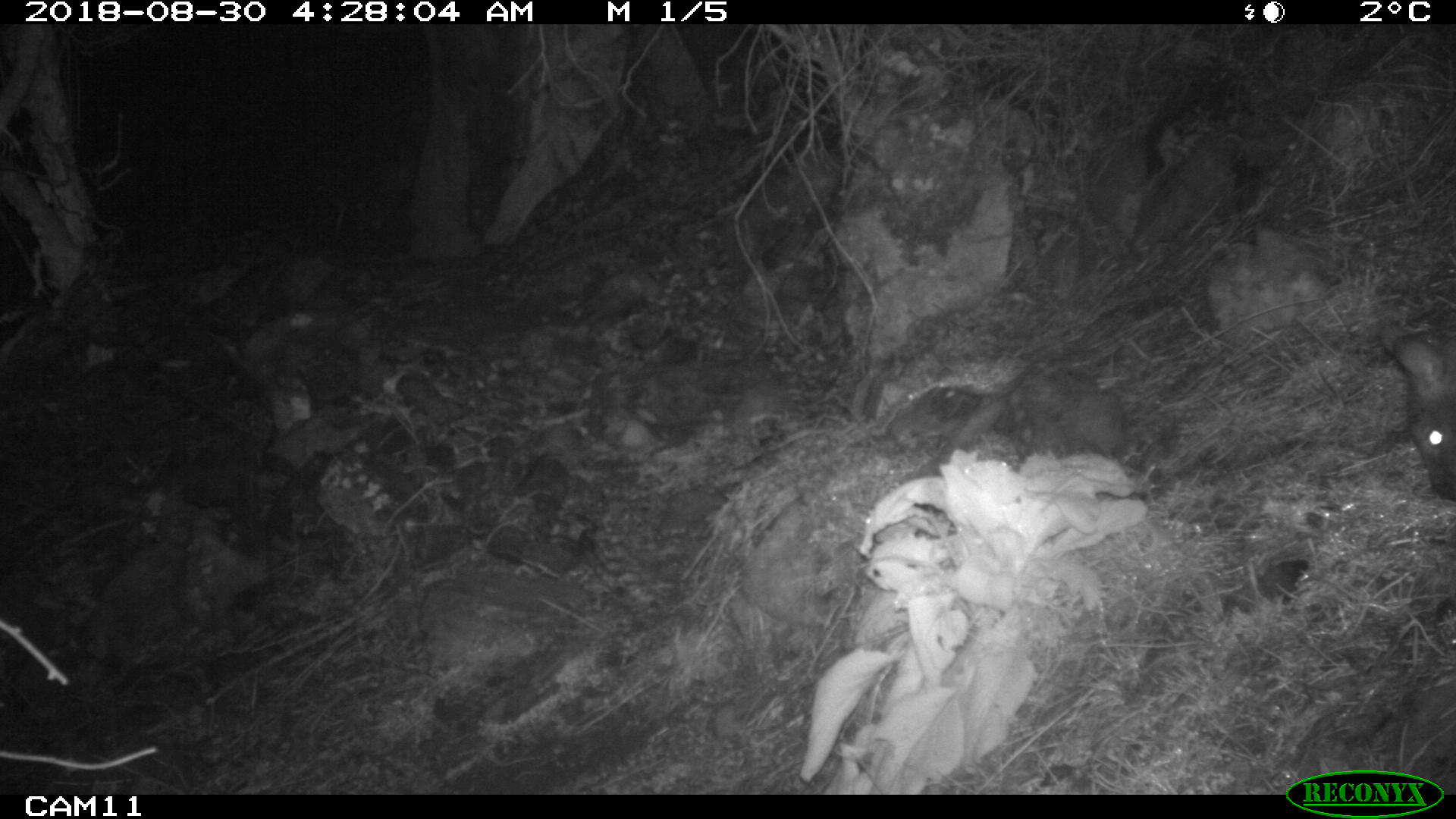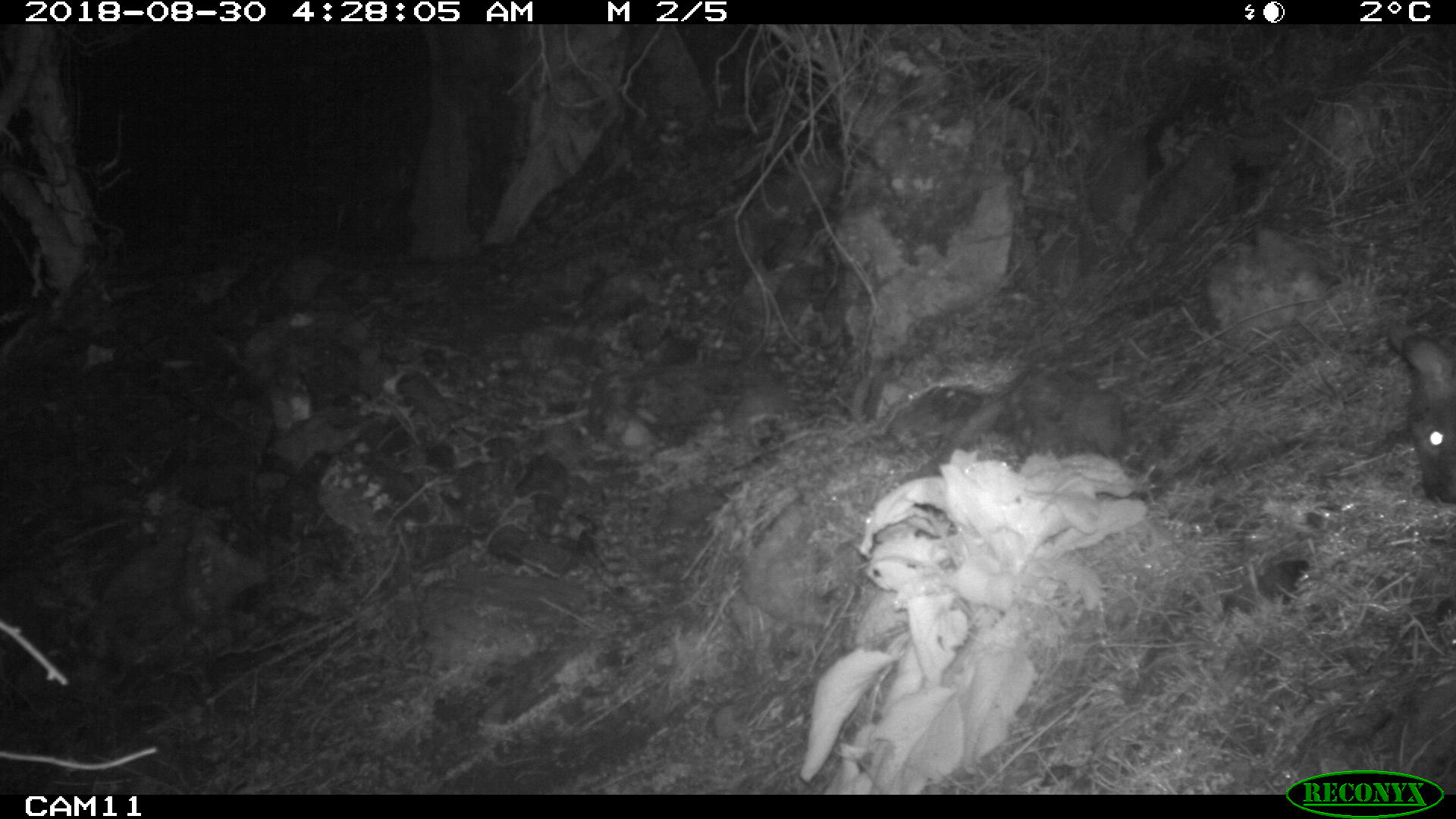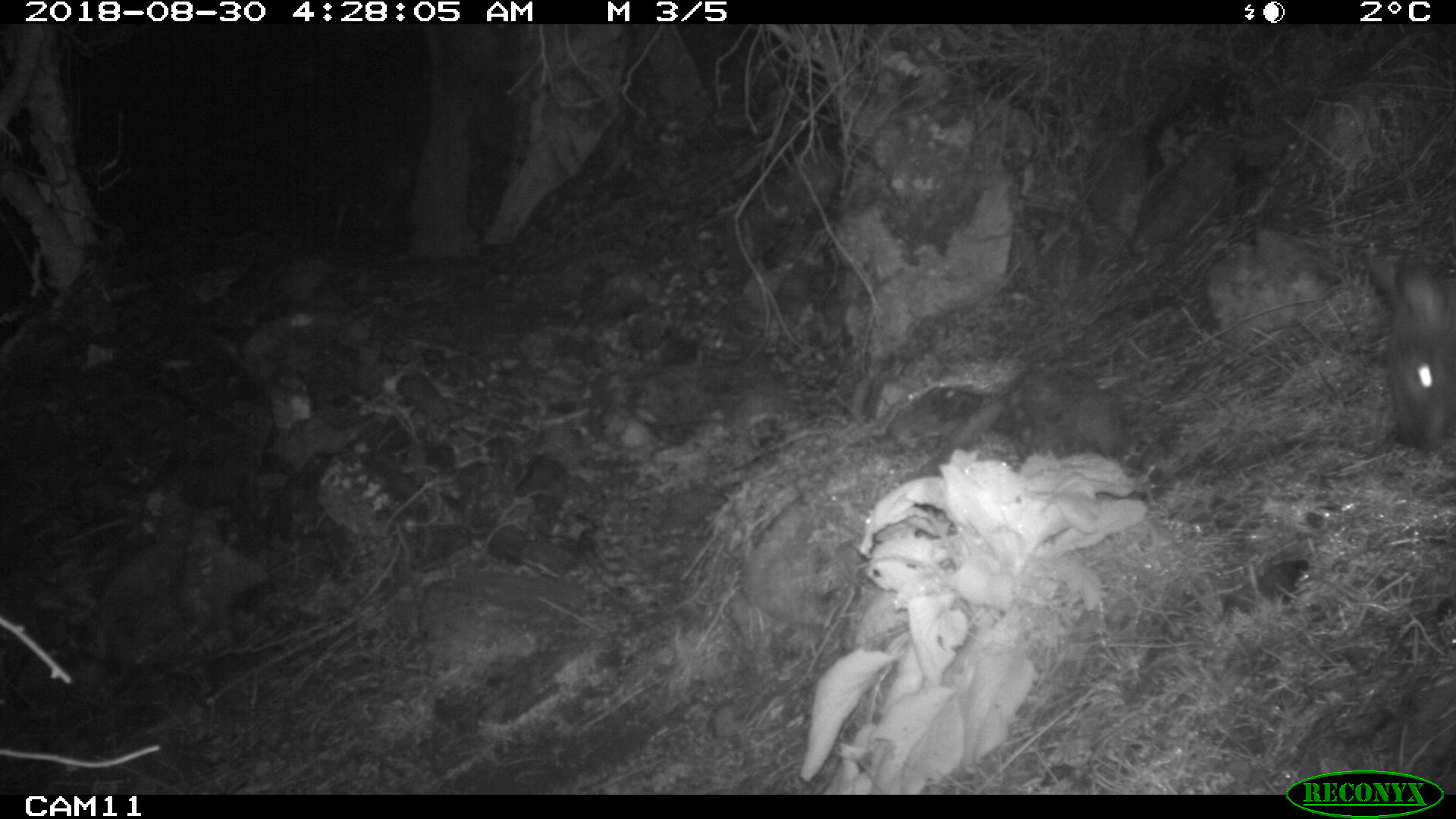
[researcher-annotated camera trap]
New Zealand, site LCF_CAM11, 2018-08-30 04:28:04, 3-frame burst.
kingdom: Animalia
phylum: Chordata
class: Mammalia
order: Diprotodontia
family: Macropodidae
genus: Notamacropus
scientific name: Notamacropus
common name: wallaby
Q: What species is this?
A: Wallaby (Notamacropus).